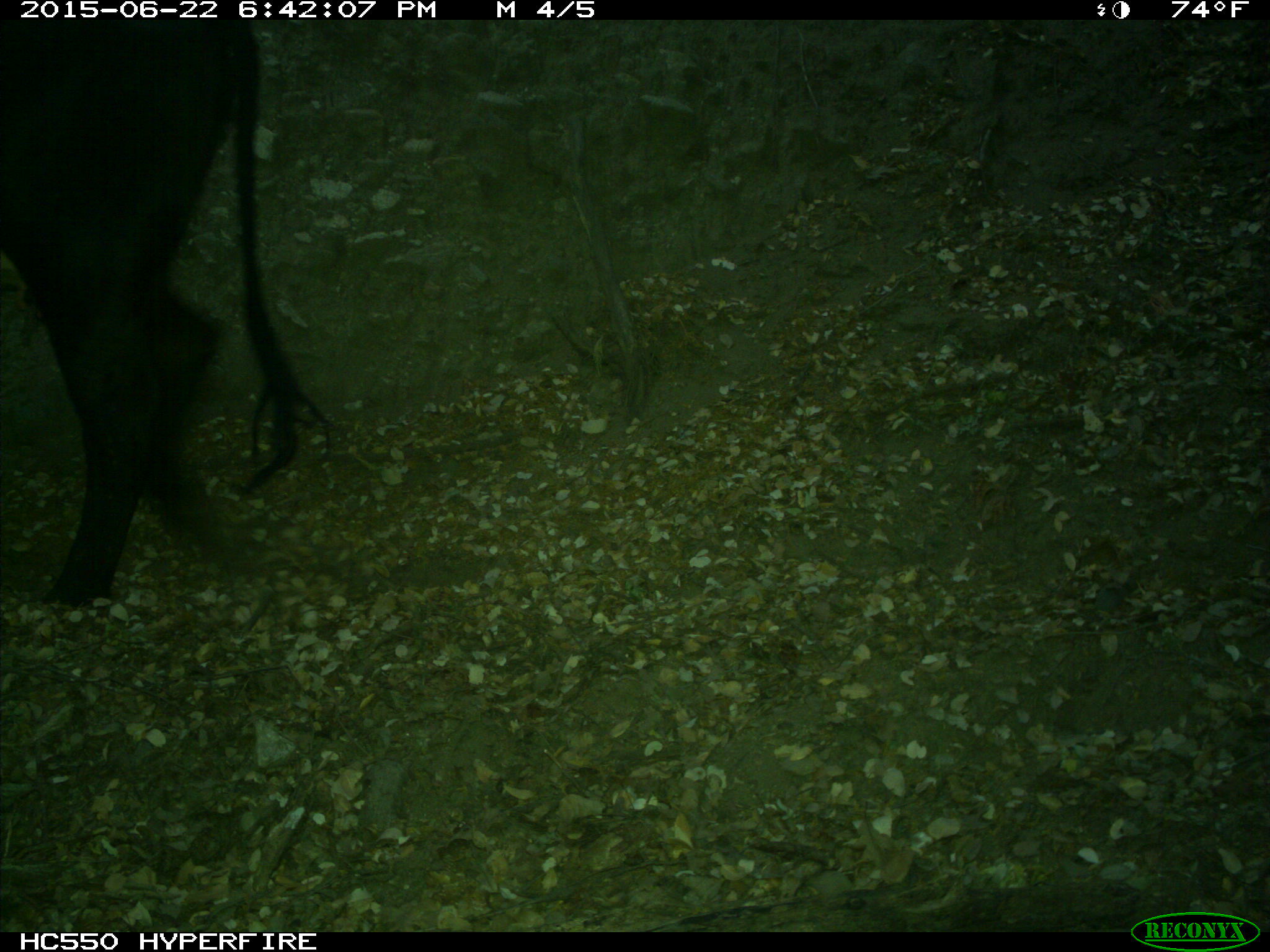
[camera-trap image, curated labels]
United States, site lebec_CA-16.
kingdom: Animalia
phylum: Chordata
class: Mammalia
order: Artiodactyla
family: Bovidae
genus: Bos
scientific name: Bos taurus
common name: domestic cow